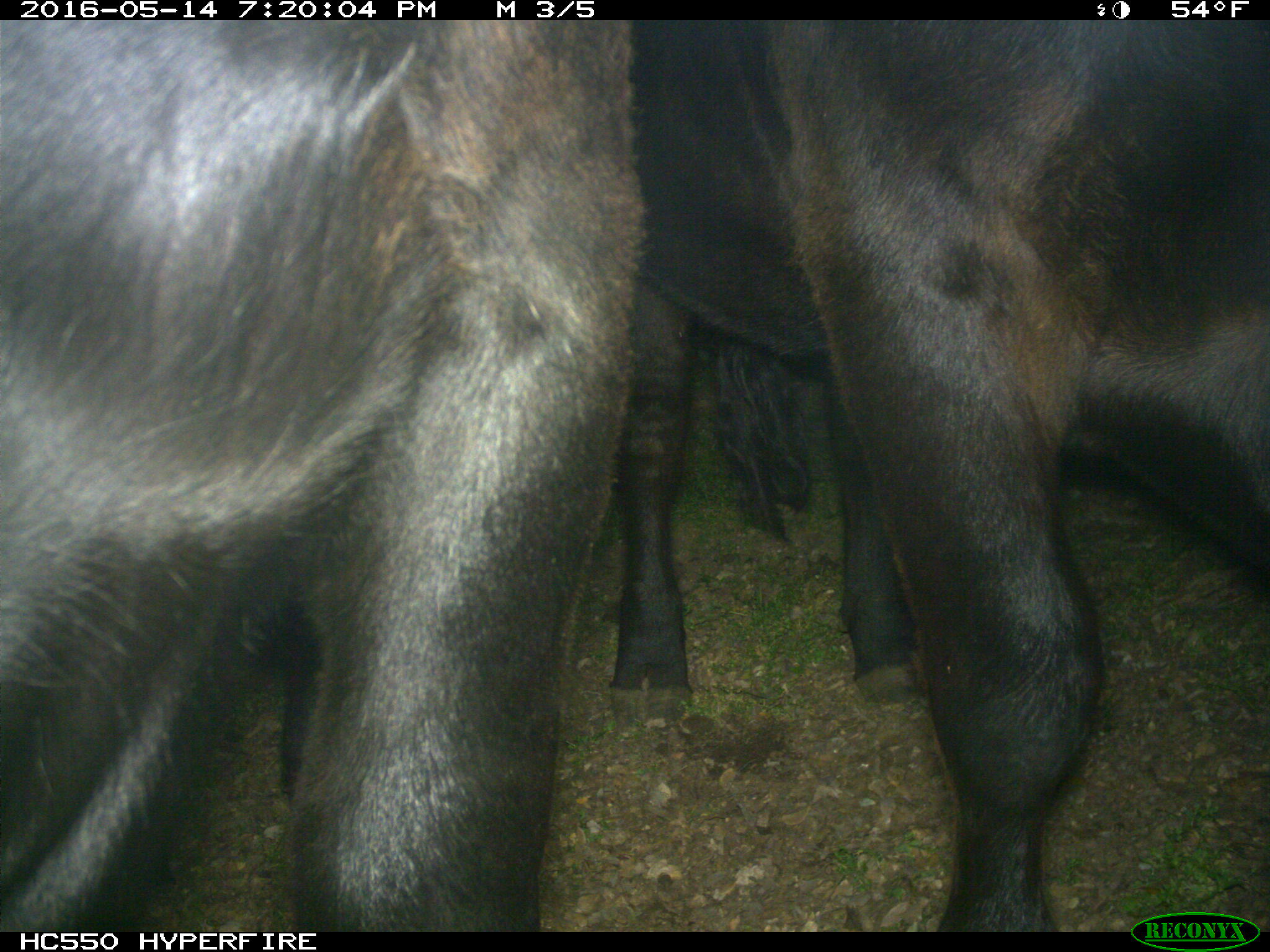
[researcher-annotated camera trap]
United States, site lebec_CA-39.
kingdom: Animalia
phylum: Chordata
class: Mammalia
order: Artiodactyla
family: Bovidae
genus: Bos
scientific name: Bos taurus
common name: domestic cow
Bos taurus (domestic cow).